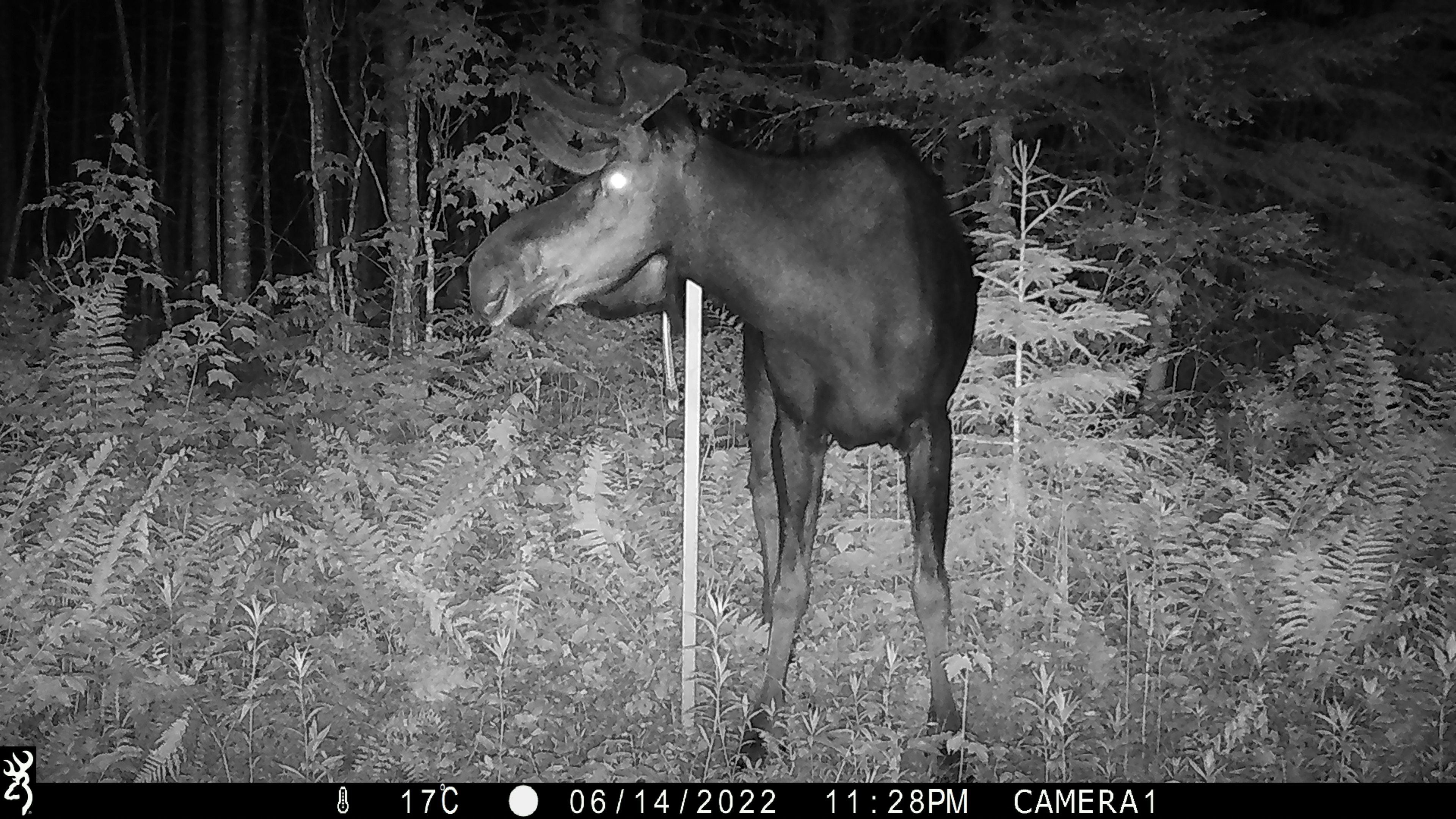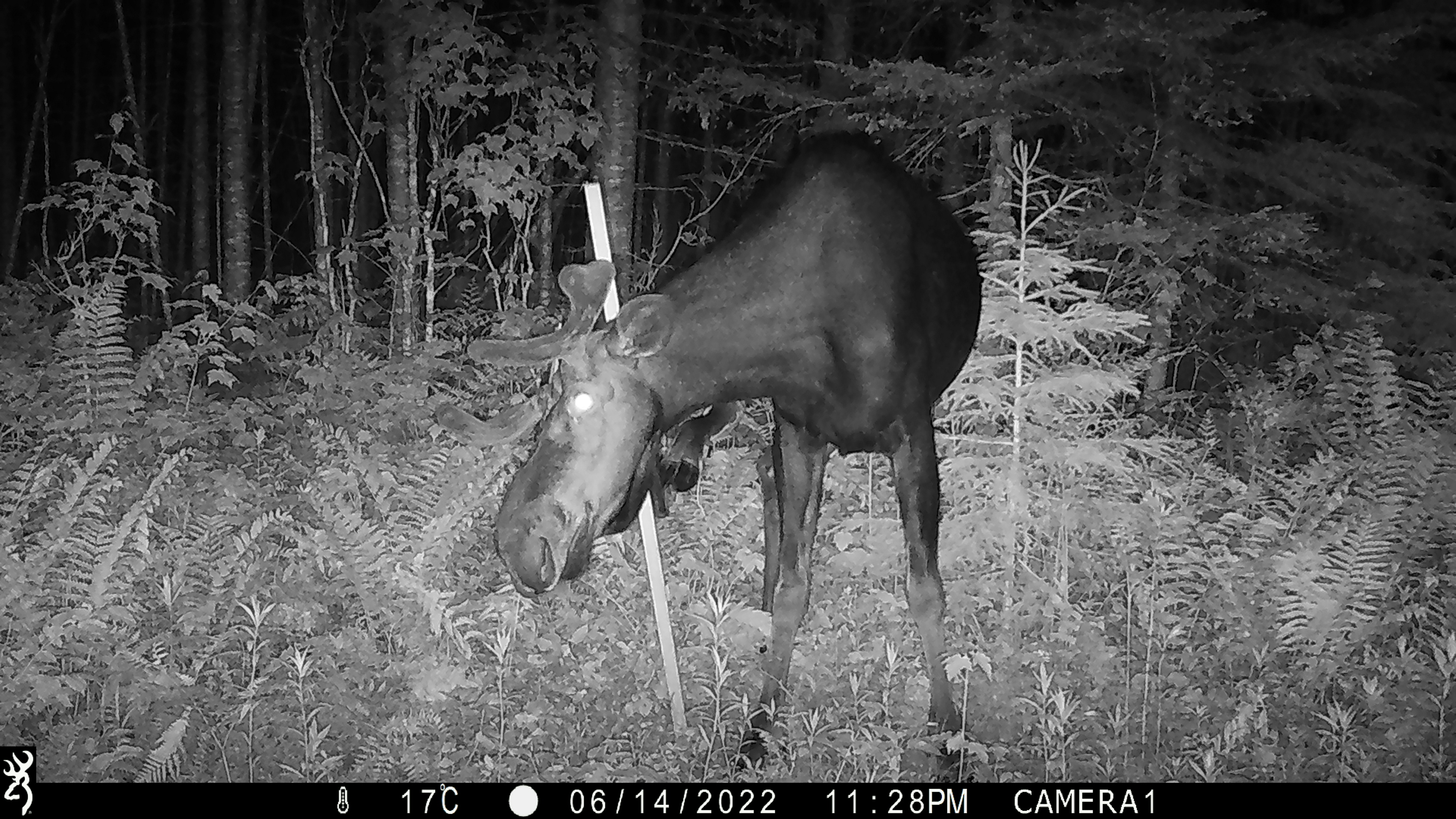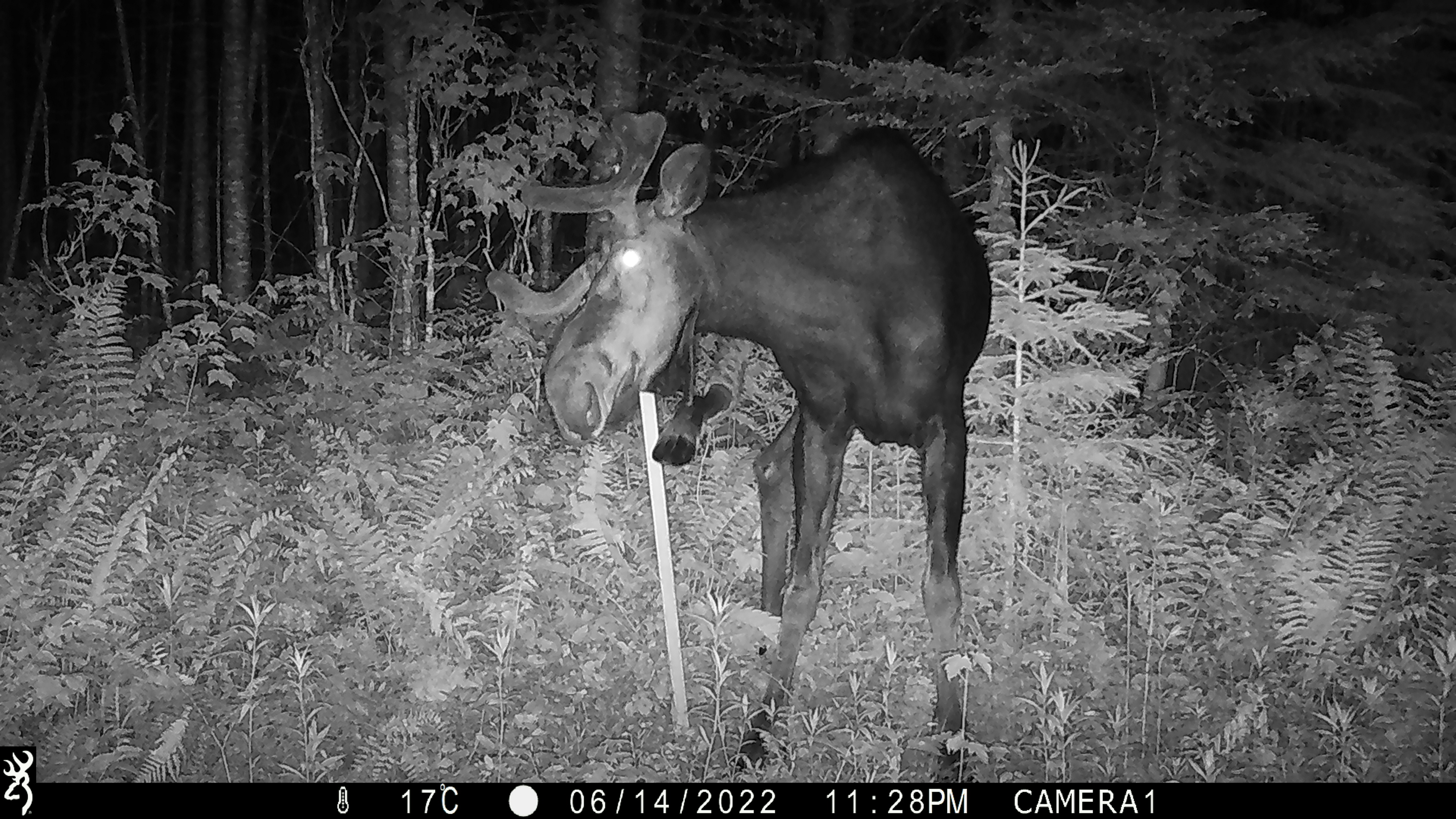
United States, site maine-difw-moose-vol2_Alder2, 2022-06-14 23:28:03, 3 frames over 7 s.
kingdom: Animalia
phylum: Chordata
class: Mammalia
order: Artiodactyla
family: Cervidae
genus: Alces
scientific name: Alces alces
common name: moose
Moose (Alces alces).